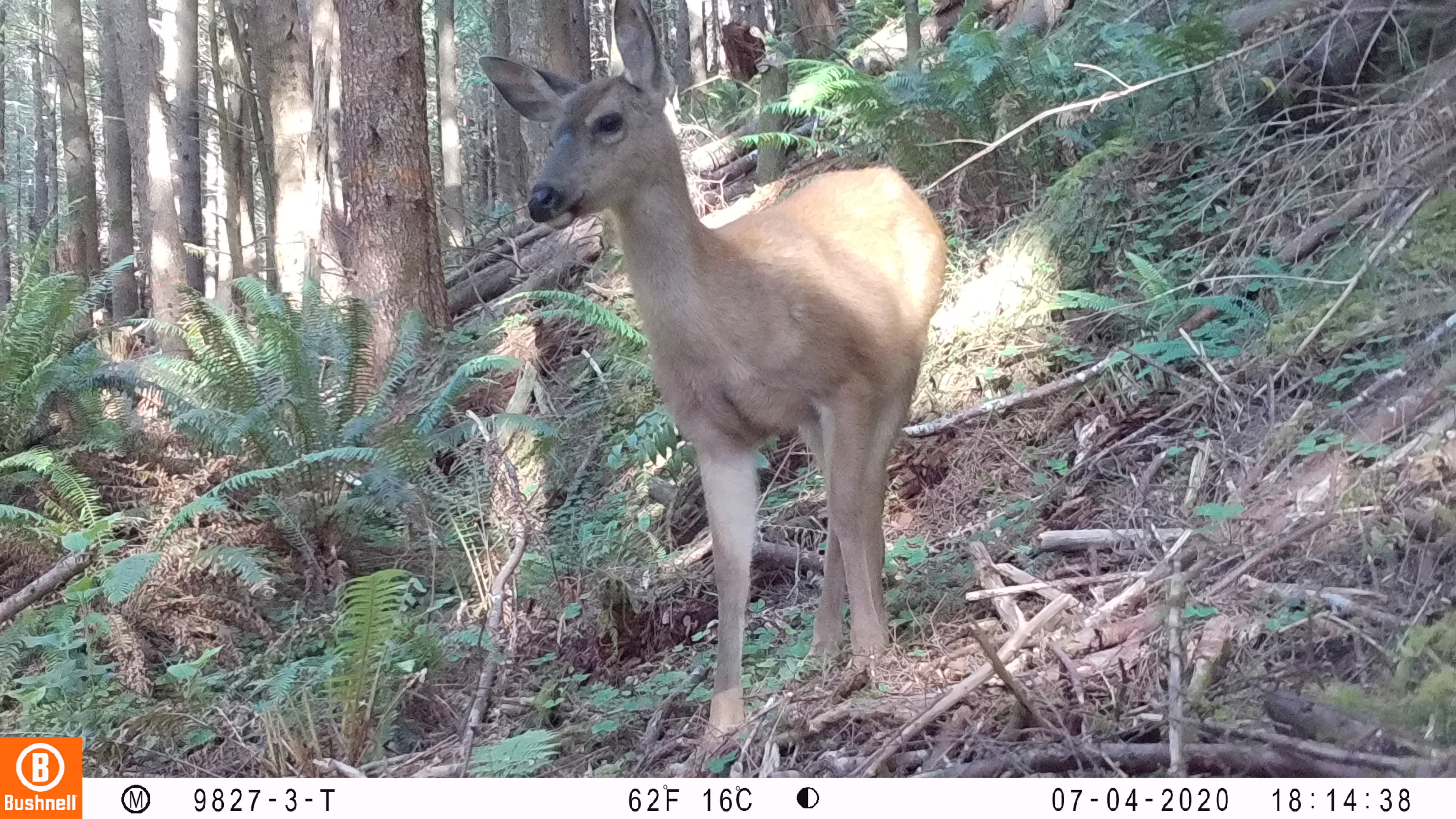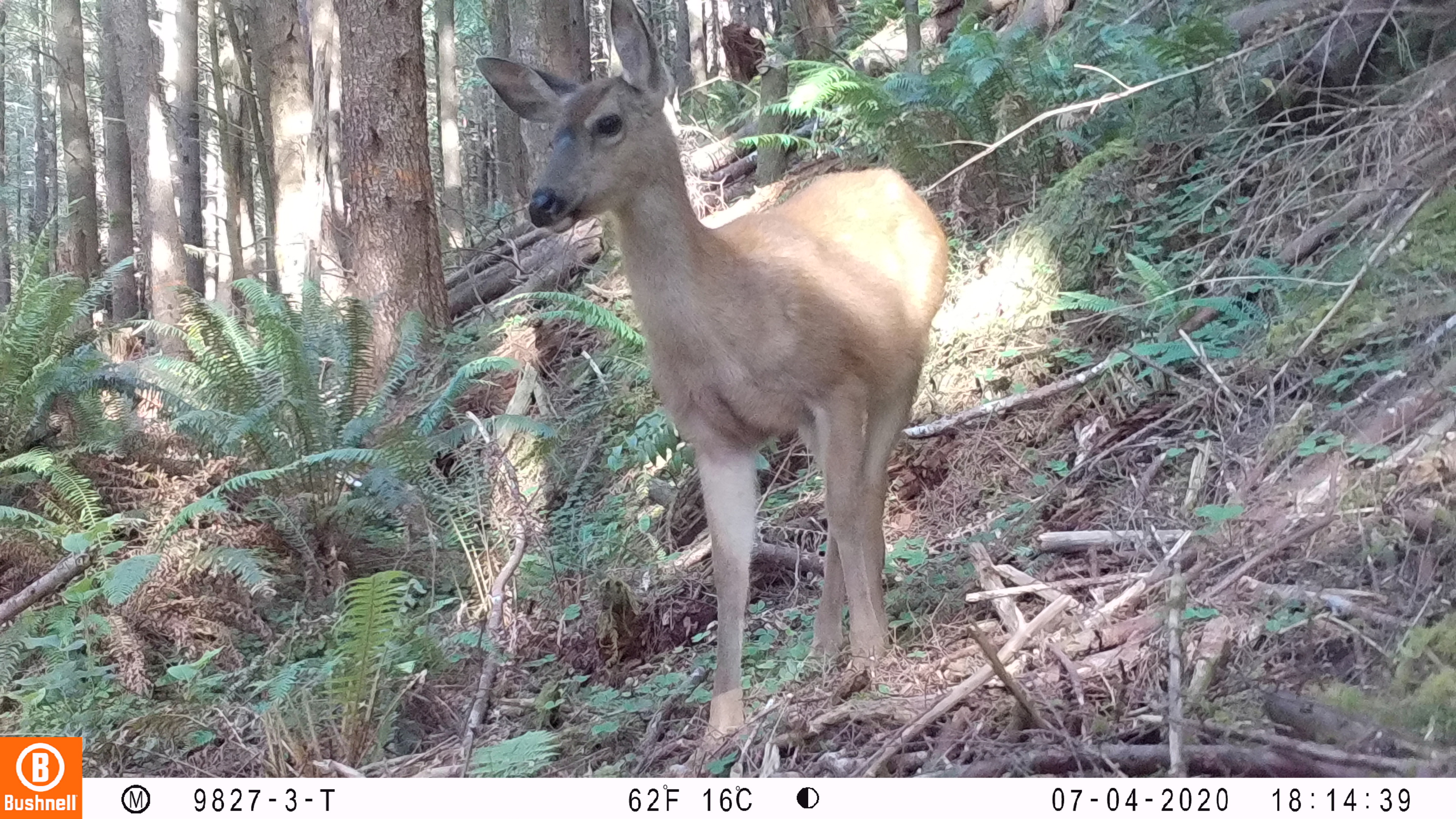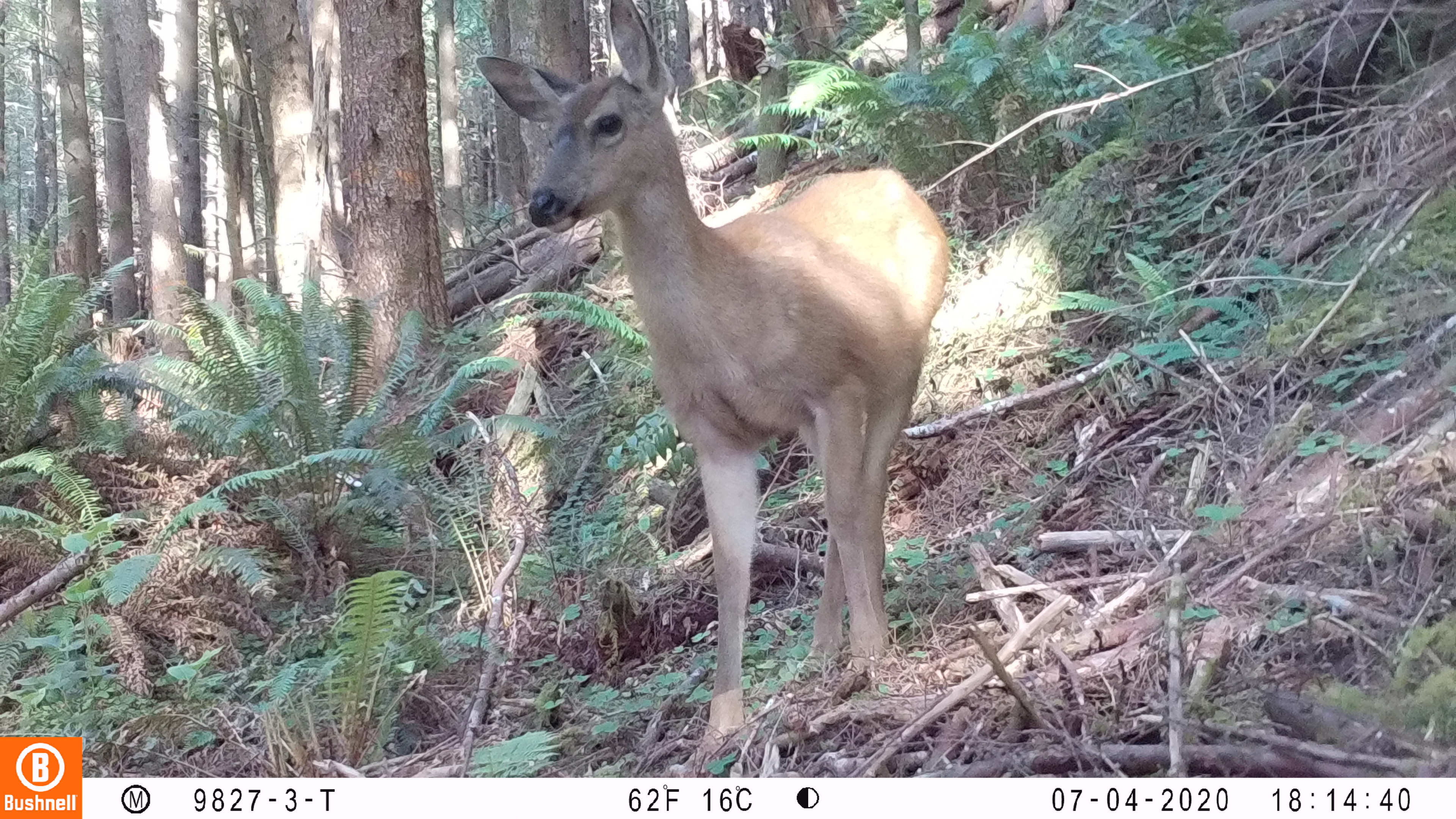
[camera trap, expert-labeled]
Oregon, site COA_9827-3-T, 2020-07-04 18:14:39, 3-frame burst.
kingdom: Animalia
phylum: Chordata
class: Mammalia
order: Artiodactyla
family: Cervidae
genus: Odocoileus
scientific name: Odocoileus hemionus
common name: black-tailed deer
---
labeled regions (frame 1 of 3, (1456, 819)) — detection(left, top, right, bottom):
black-tailed deer: detection(455, 0, 958, 758)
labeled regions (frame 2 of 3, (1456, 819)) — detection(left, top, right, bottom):
black-tailed deer: detection(461, 0, 958, 747)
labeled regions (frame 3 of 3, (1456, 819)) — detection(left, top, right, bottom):
black-tailed deer: detection(461, 3, 954, 753)